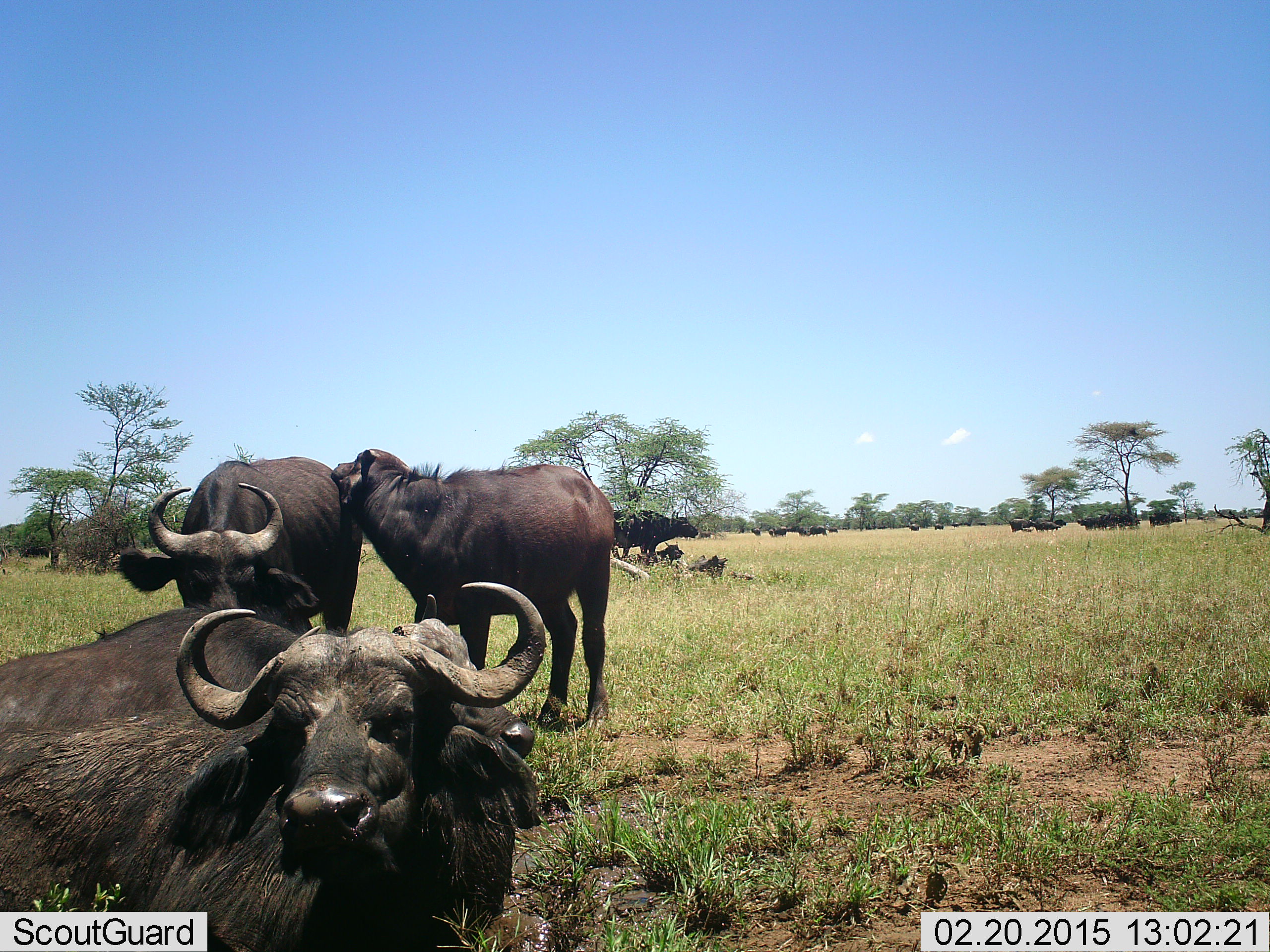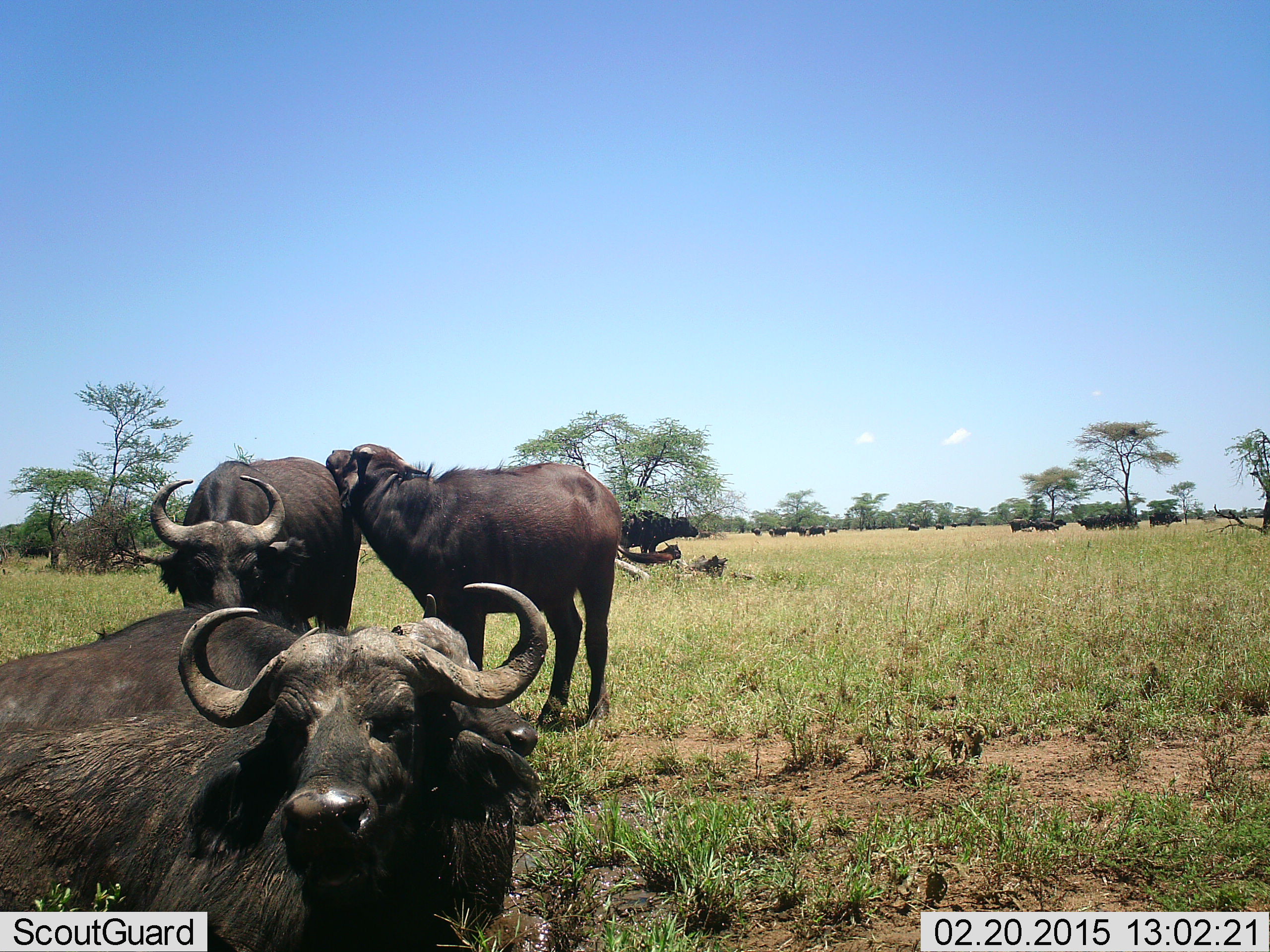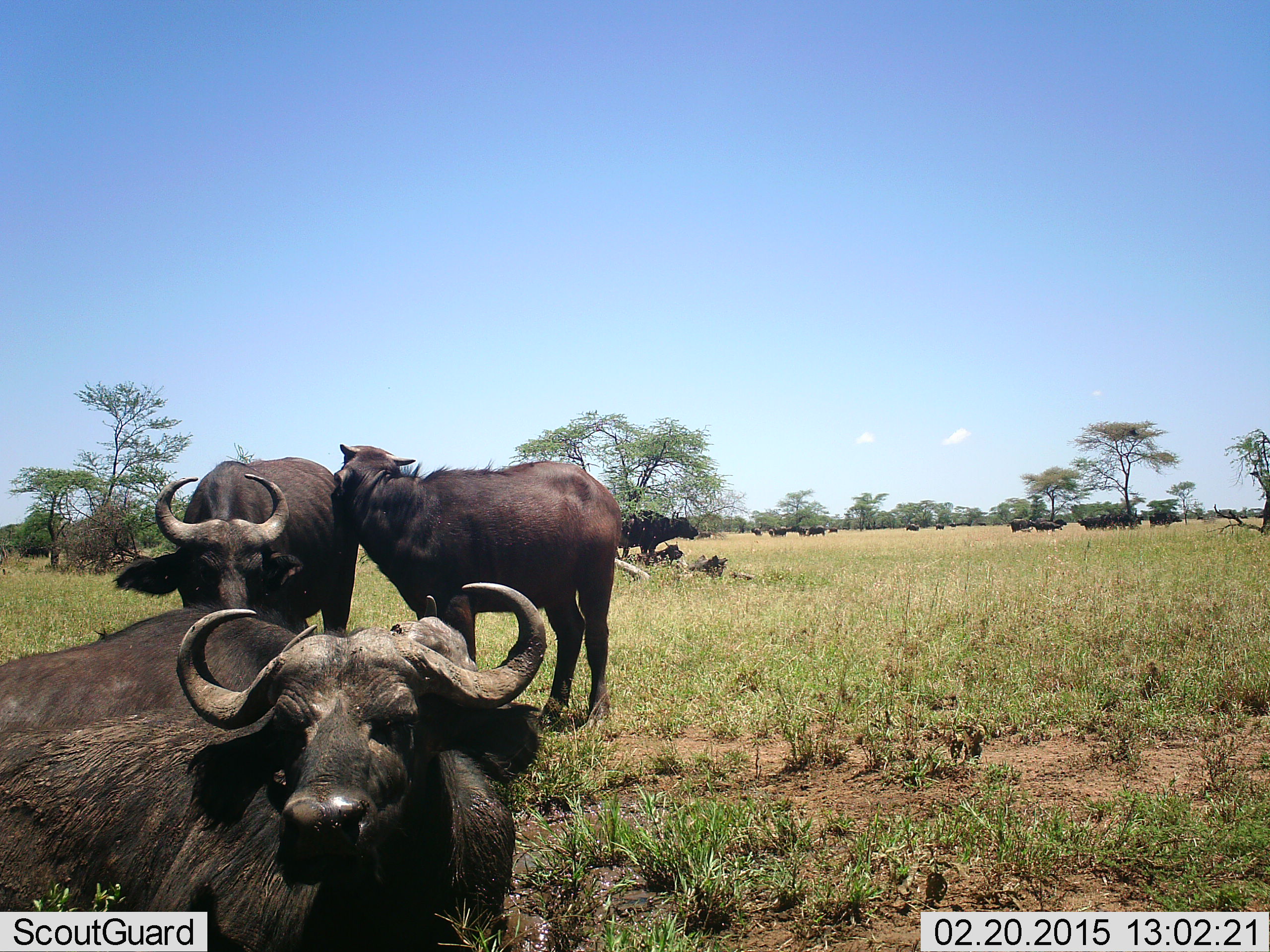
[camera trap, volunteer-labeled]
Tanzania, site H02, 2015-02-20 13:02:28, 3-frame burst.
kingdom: Animalia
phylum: Chordata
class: Mammalia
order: Artiodactyla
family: Bovidae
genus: Syncerus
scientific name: Syncerus caffer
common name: cape buffalo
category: buffalo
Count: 11-50.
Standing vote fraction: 90%.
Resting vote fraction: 100%.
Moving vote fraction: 10%.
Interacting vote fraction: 70%.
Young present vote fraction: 0%.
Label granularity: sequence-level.